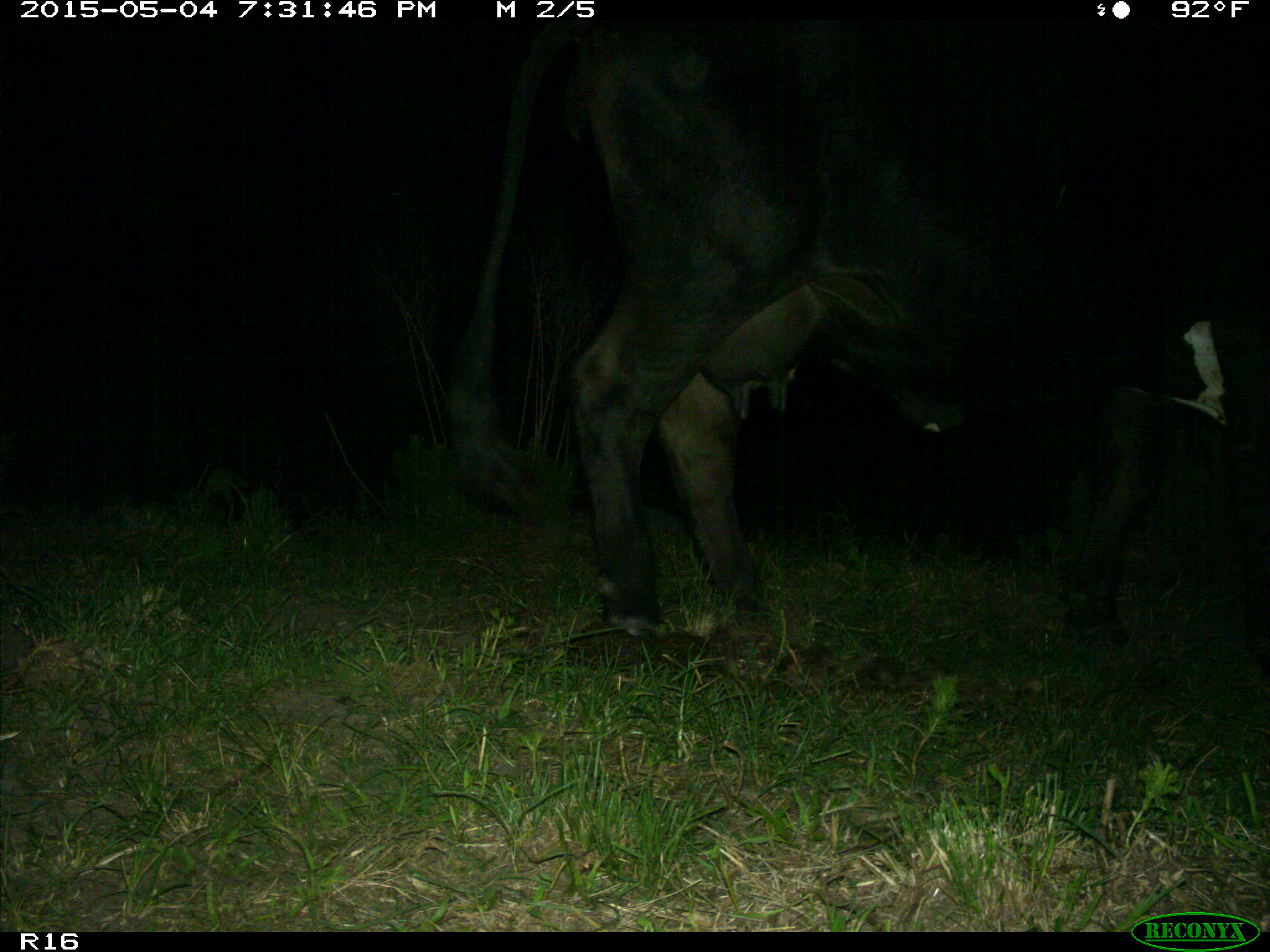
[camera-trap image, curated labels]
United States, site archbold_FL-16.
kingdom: Animalia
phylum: Chordata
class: Mammalia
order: Artiodactyla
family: Bovidae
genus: Bos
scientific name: Bos taurus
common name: domestic cow